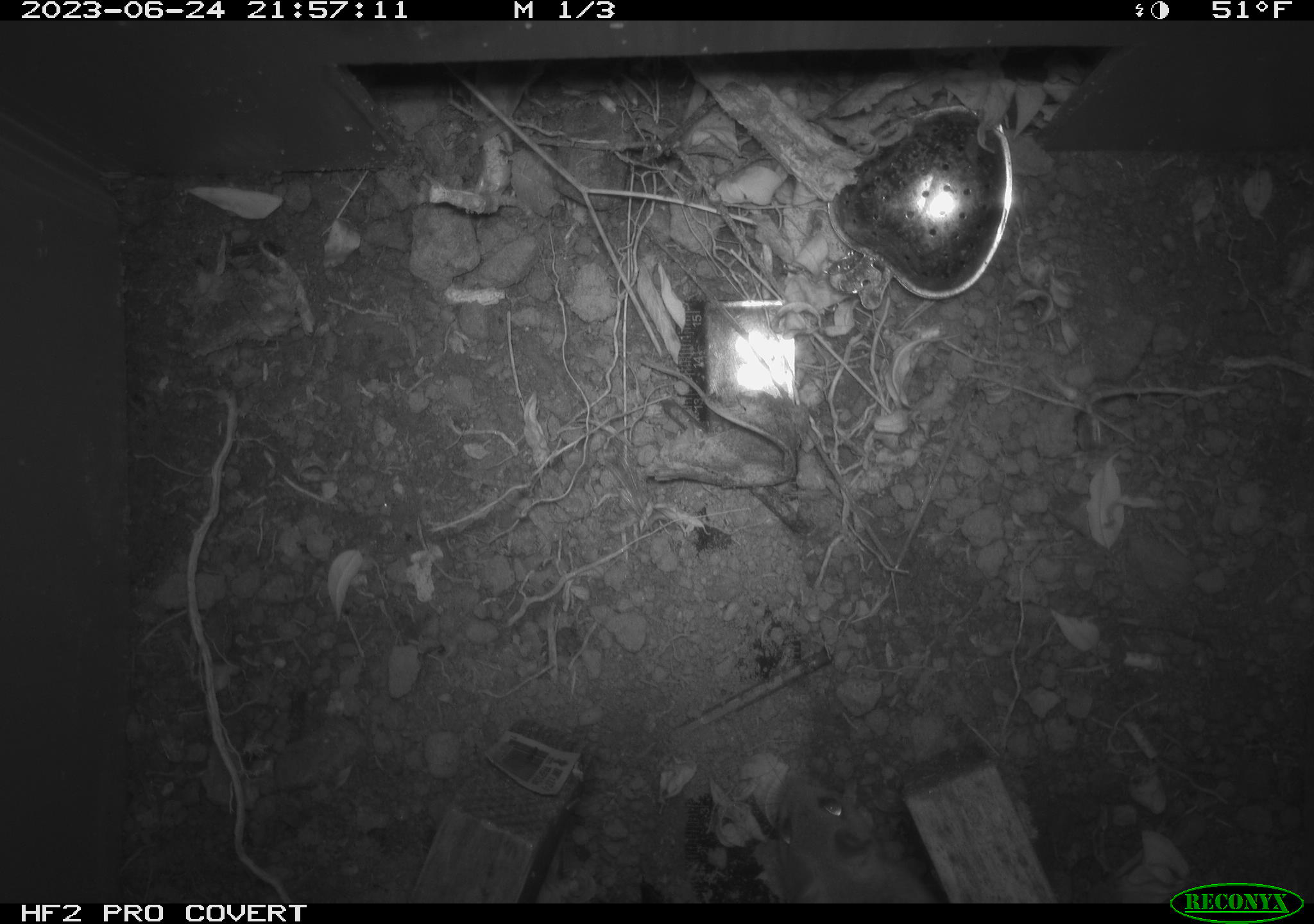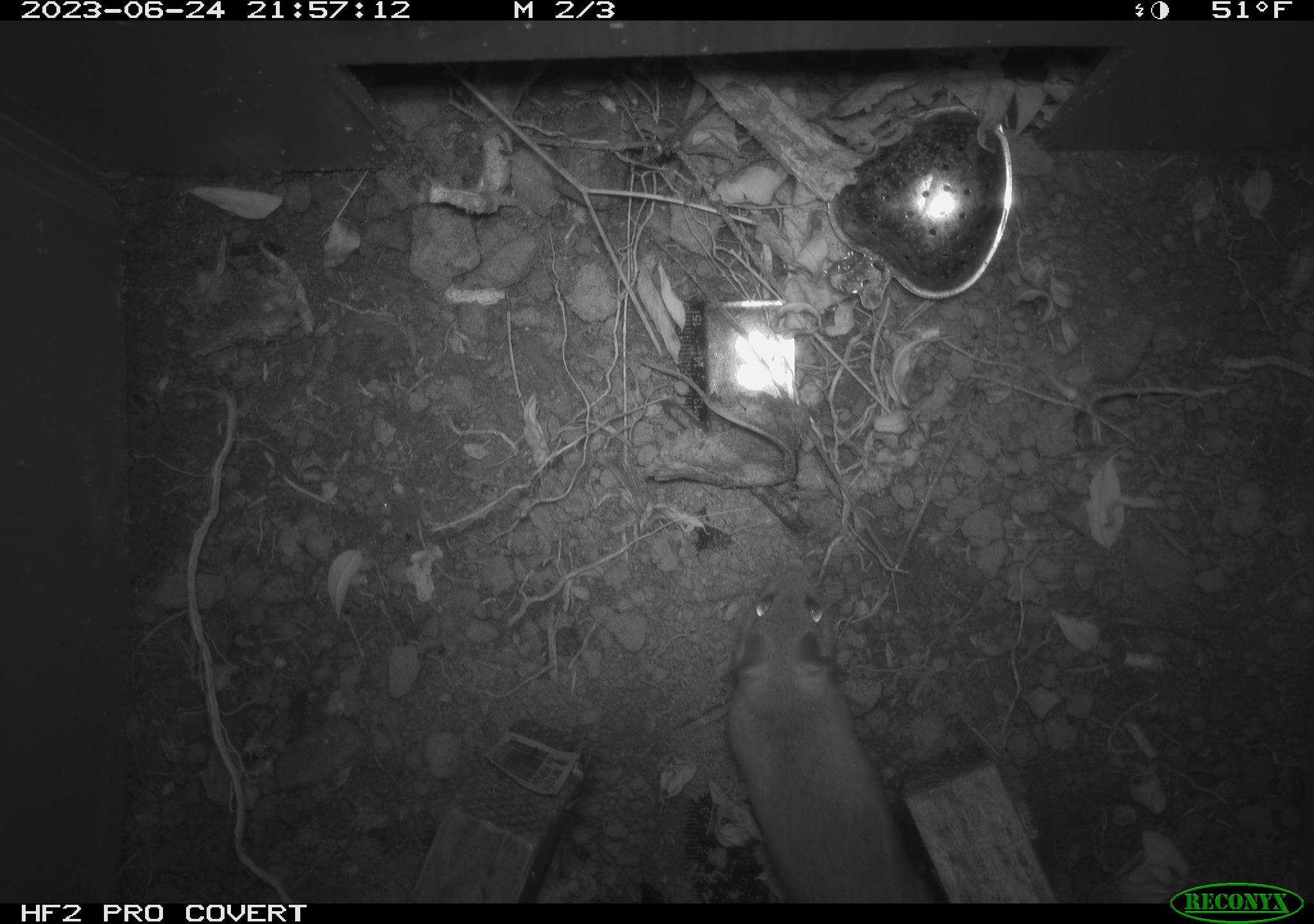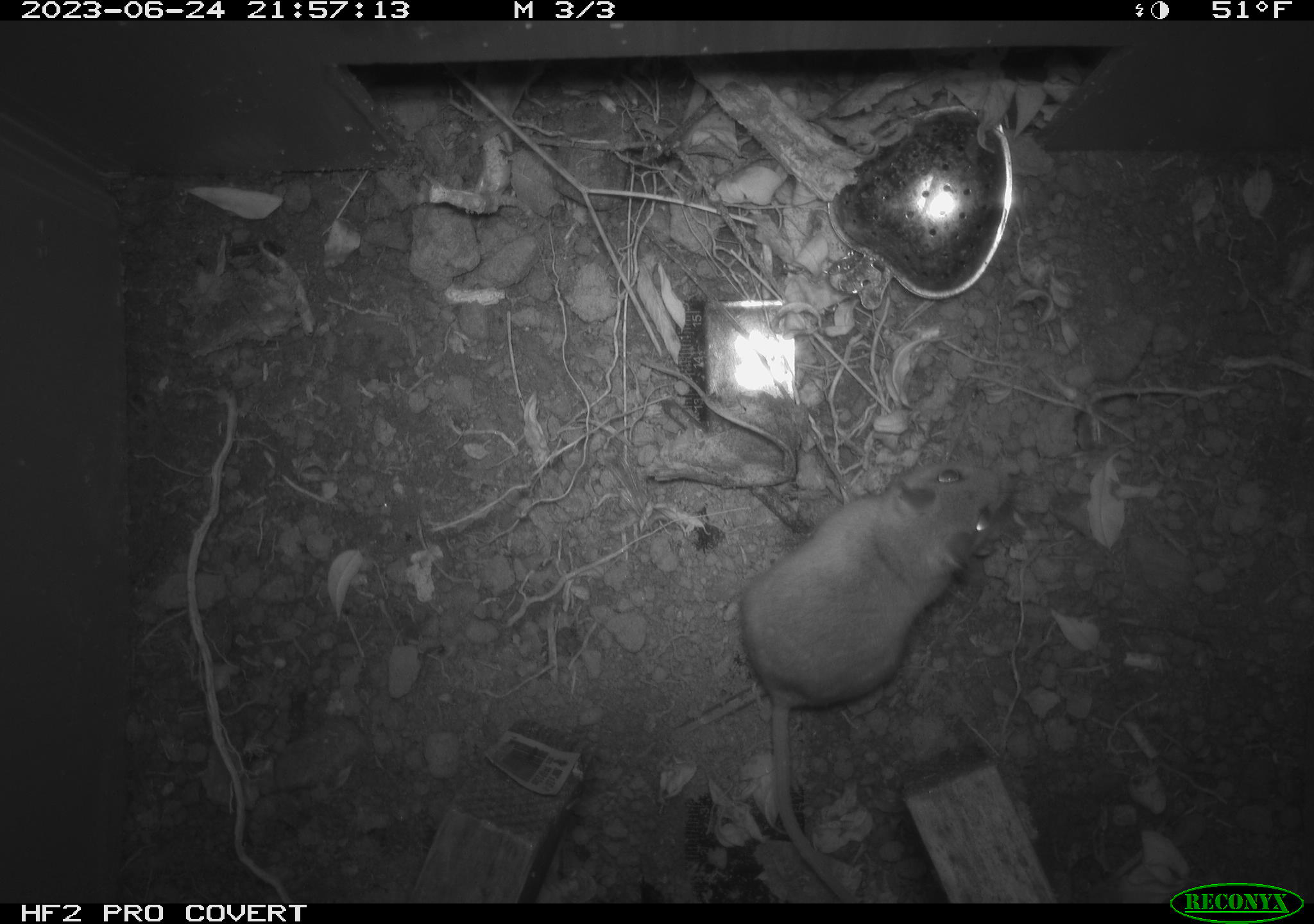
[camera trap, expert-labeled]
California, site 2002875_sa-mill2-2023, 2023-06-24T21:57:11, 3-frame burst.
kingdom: Animalia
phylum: Chordata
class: Mammalia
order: Rodentia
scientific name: Rodentia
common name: mouse species